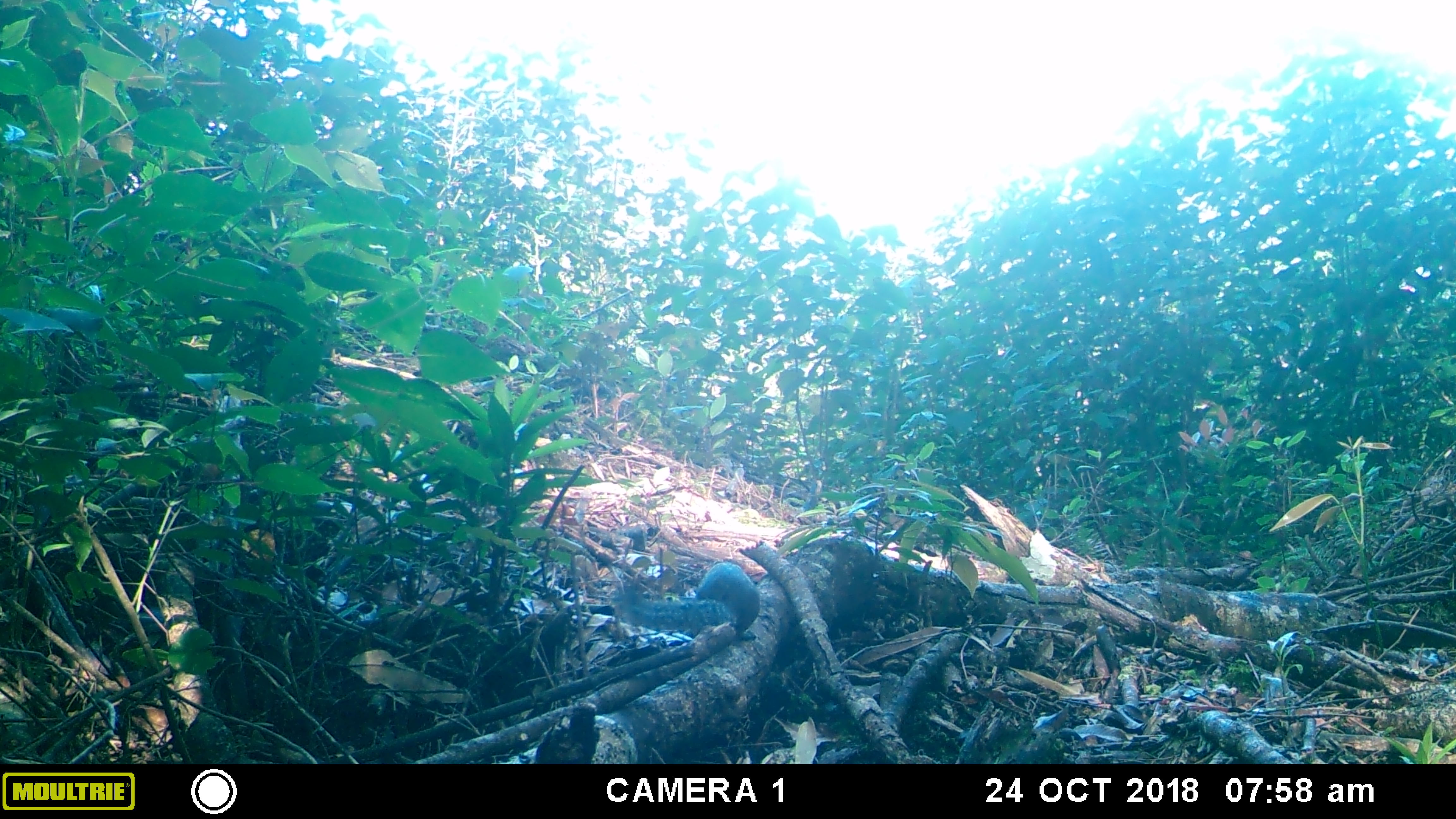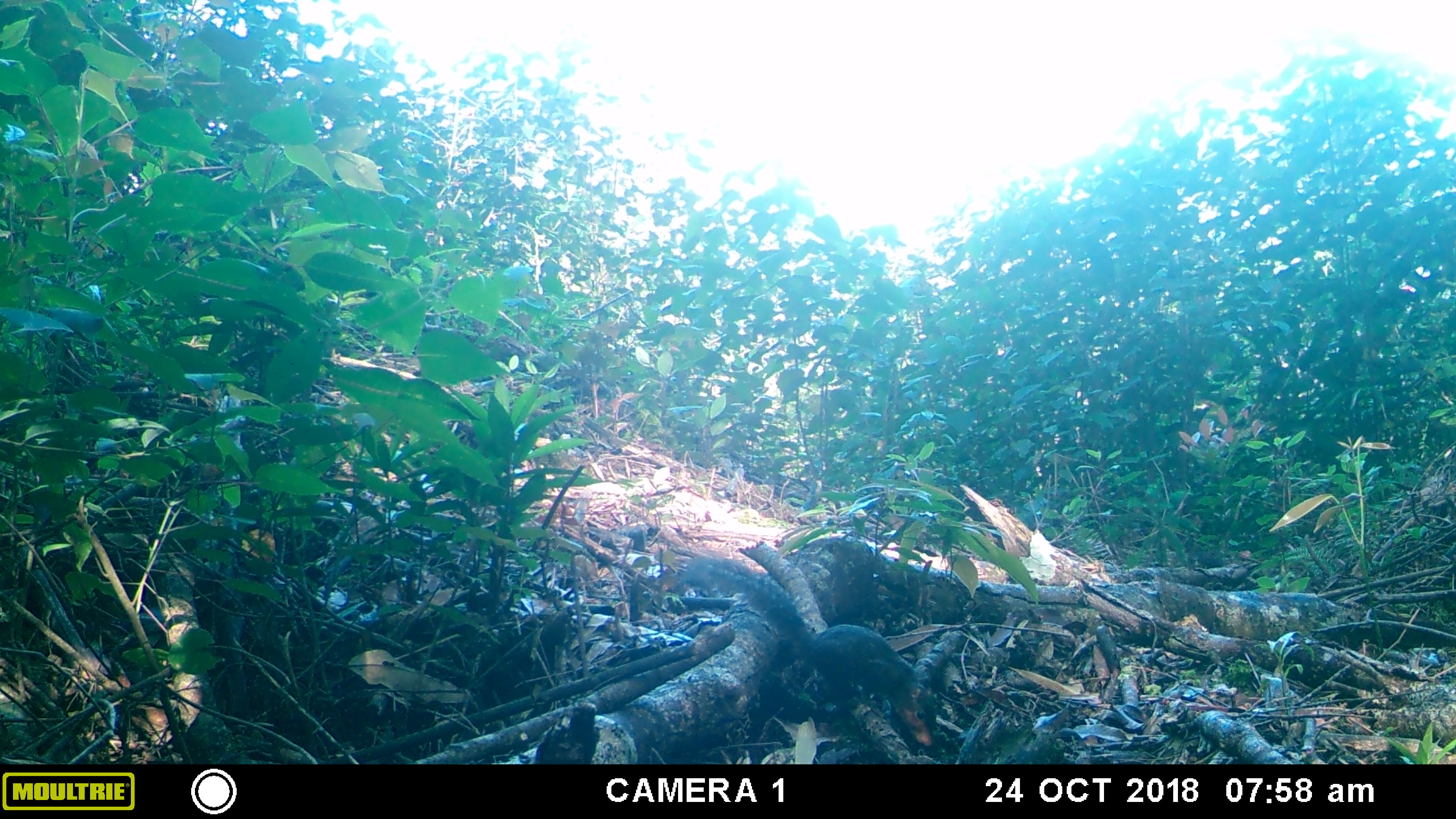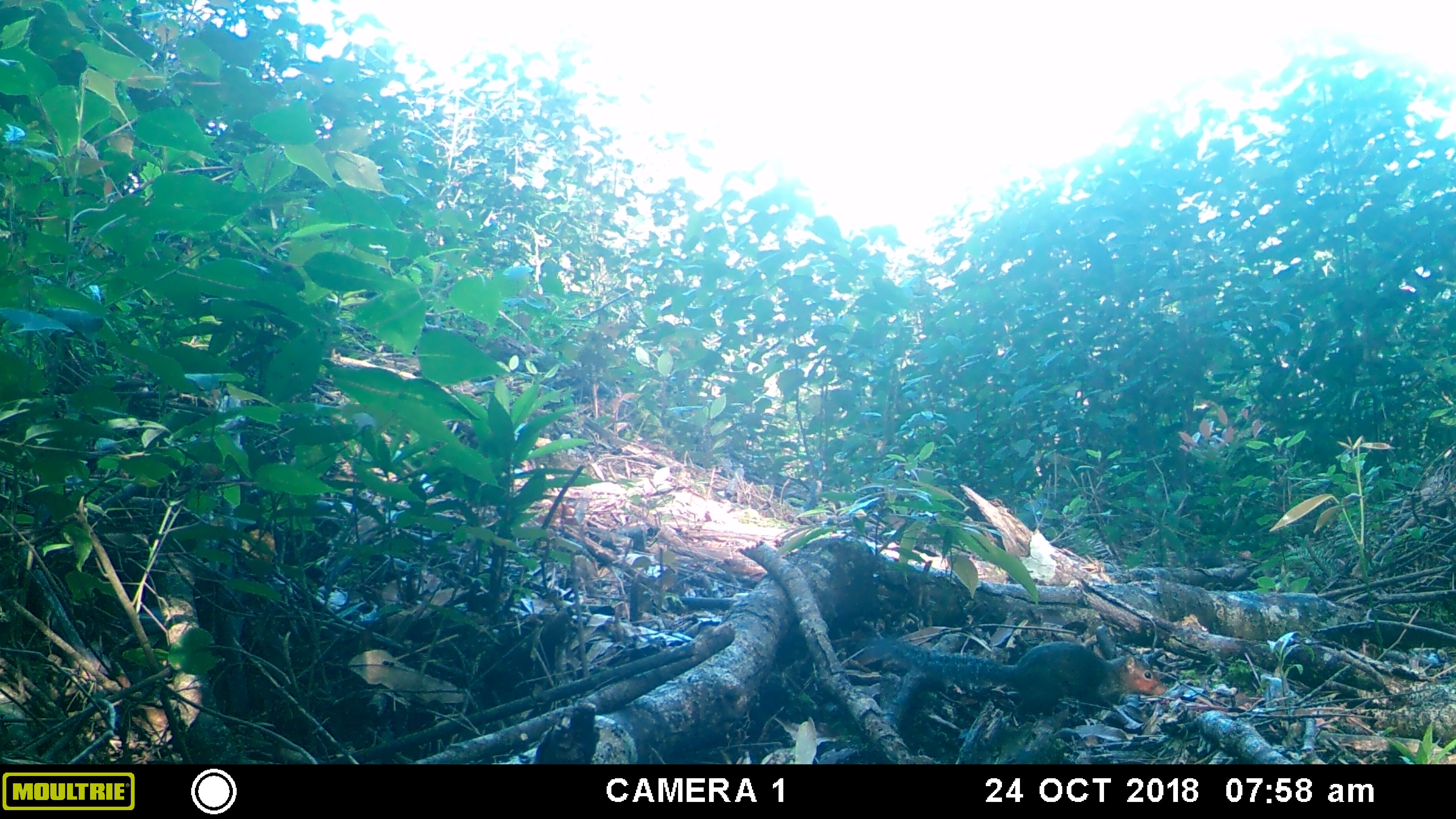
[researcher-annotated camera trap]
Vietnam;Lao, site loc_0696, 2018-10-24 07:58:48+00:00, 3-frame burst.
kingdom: Animalia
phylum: Chordata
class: Mammalia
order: Rodentia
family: Sciuridae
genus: Dremomys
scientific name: Dremomys rufigenis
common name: red-cheeked squirrel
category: red cheeked squirrel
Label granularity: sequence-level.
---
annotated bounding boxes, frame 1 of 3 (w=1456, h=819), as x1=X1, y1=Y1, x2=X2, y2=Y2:
red cheeked squirrel: x1=612, y1=561, x2=760, y2=639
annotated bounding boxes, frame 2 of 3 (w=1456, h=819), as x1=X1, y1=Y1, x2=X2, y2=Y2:
red cheeked squirrel: x1=678, y1=556, x2=938, y2=752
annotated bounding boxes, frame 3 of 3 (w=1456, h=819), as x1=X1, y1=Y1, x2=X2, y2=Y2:
red cheeked squirrel: x1=857, y1=635, x2=1166, y2=715